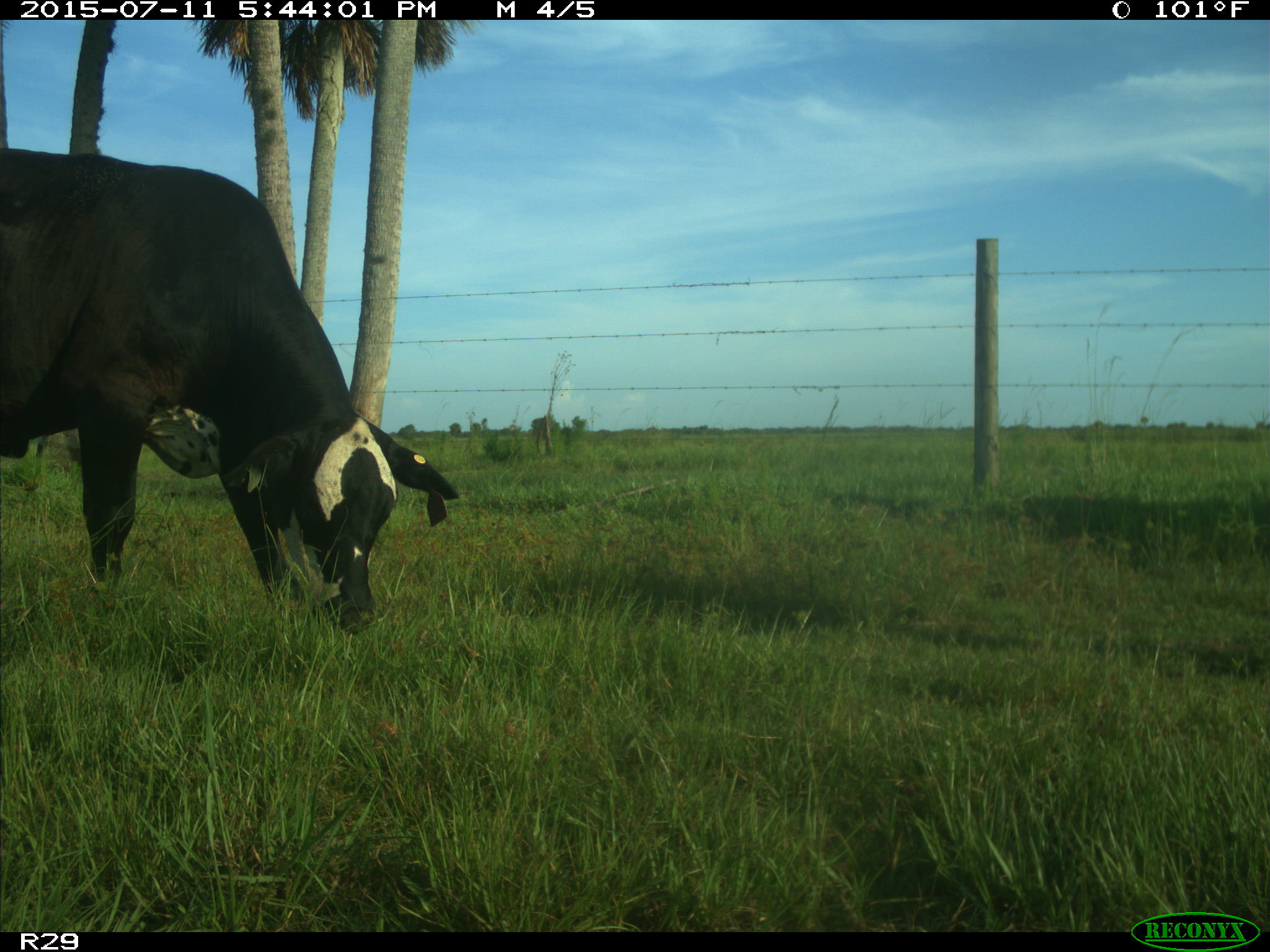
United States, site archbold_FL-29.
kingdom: Animalia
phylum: Chordata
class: Mammalia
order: Artiodactyla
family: Bovidae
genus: Bos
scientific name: Bos taurus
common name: domestic cow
Bos taurus (domestic cow).